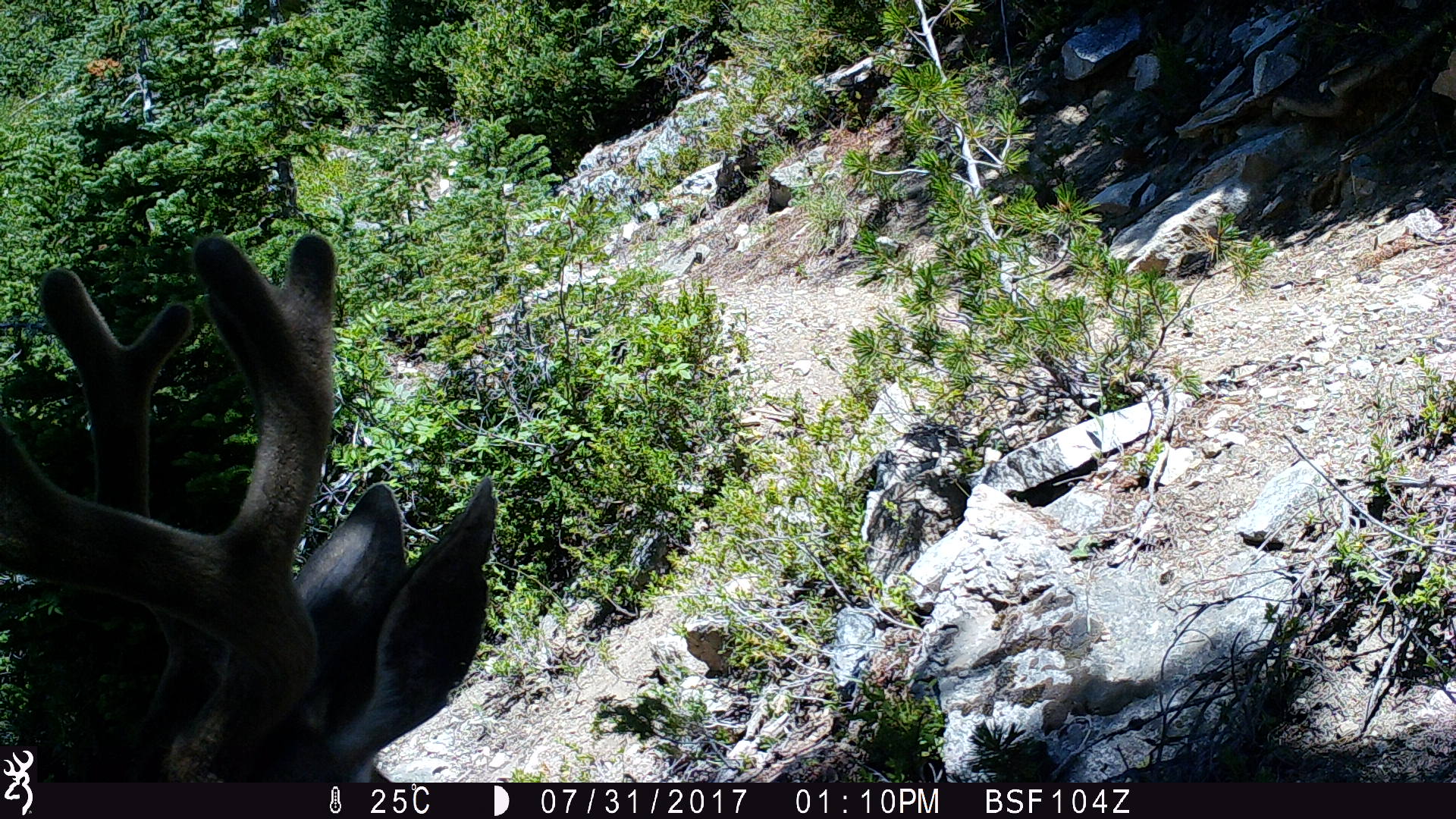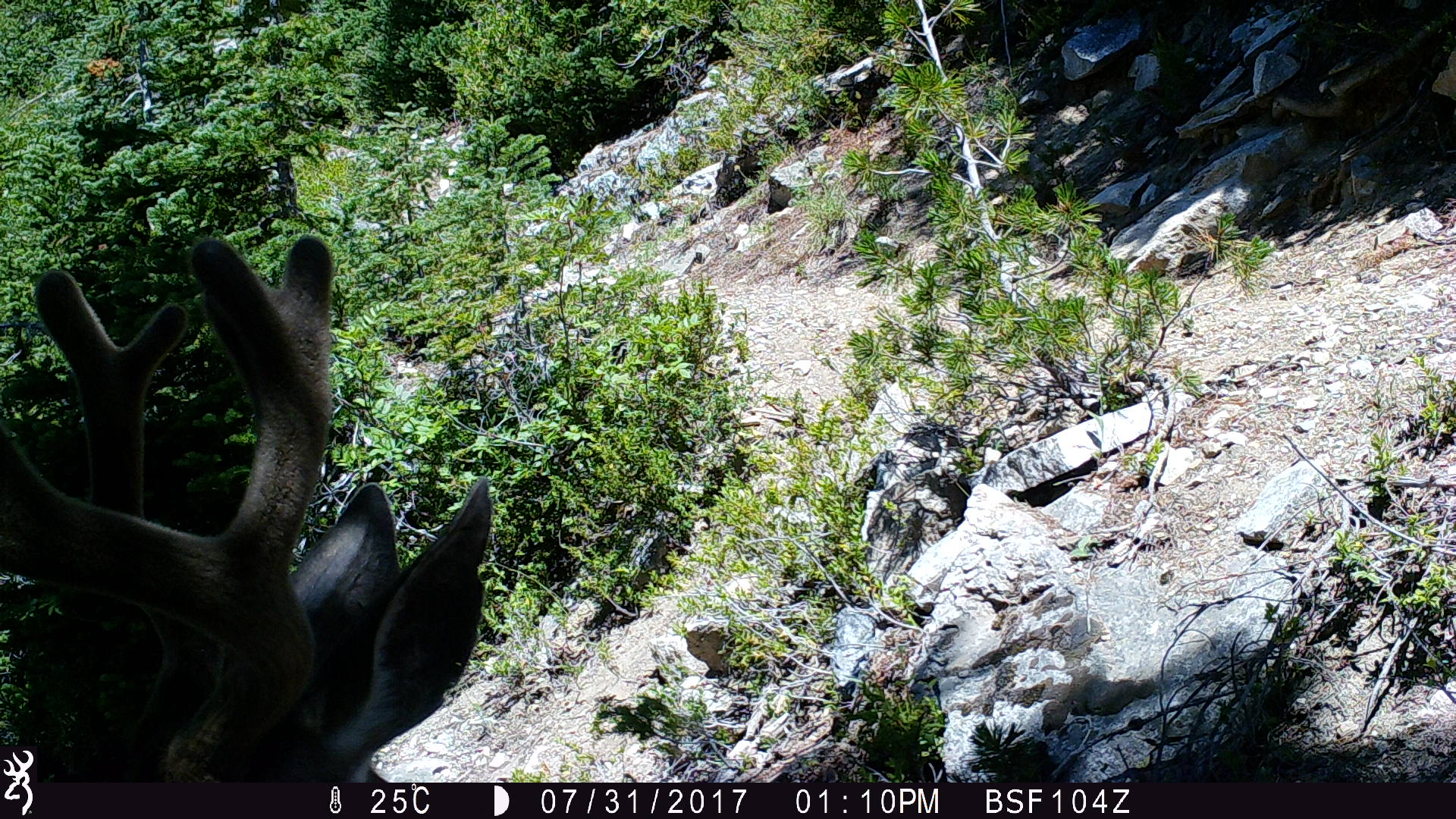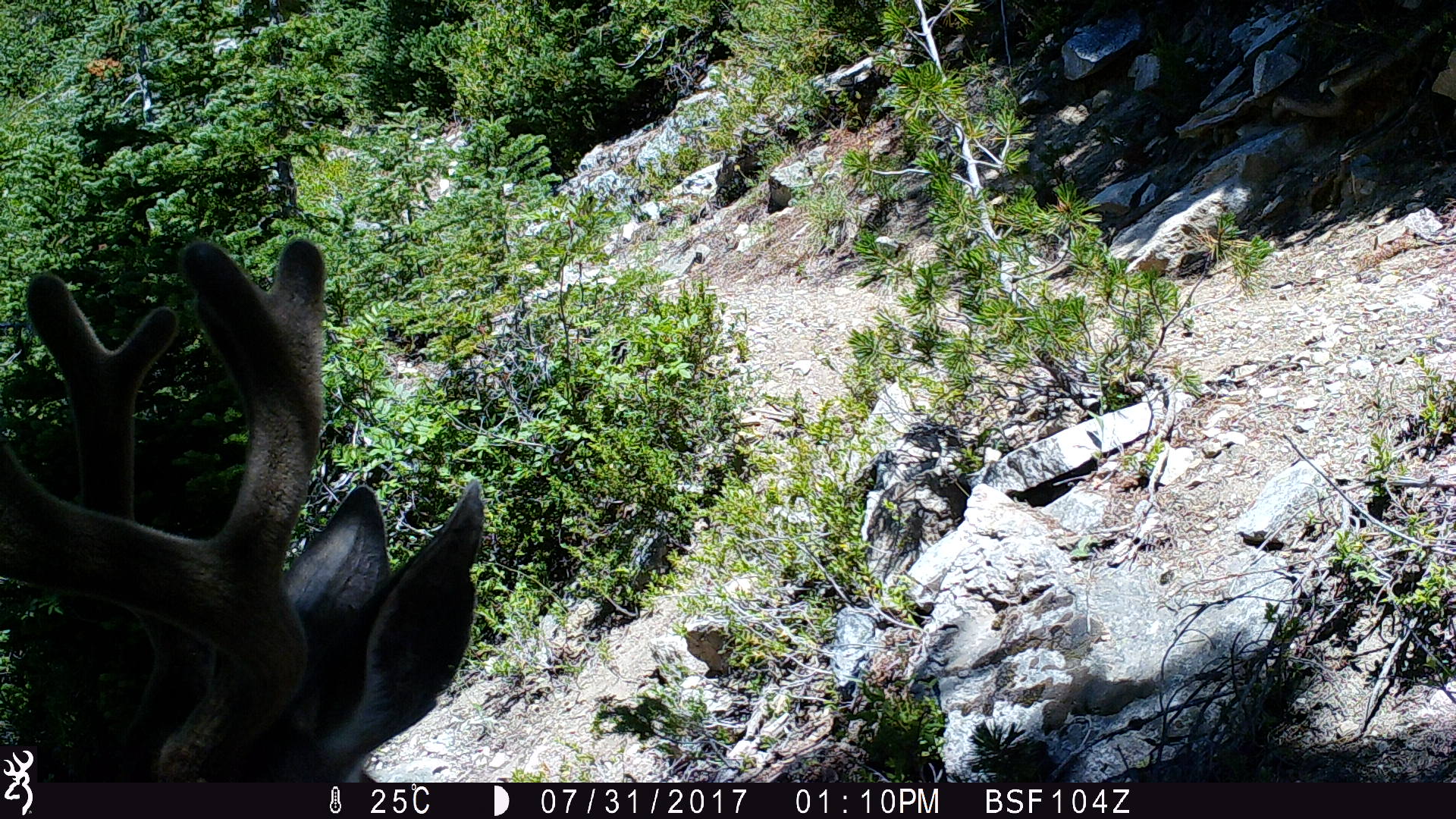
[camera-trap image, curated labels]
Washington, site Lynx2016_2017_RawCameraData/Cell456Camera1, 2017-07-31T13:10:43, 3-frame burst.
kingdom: Animalia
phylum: Chordata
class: Mammalia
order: Artiodactyla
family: Cervidae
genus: Odocoileus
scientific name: Odocoileus hemionus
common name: mule deer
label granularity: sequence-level